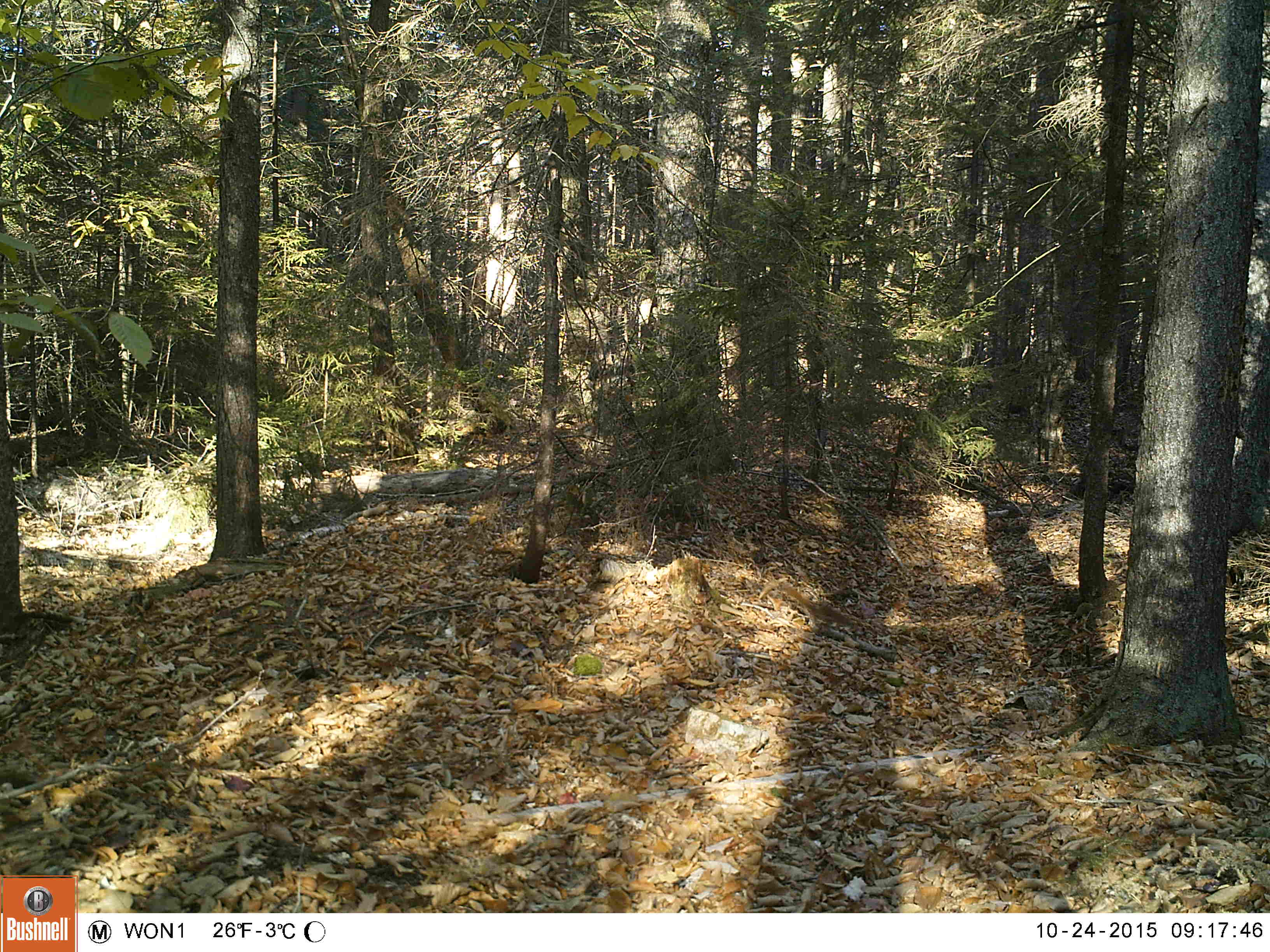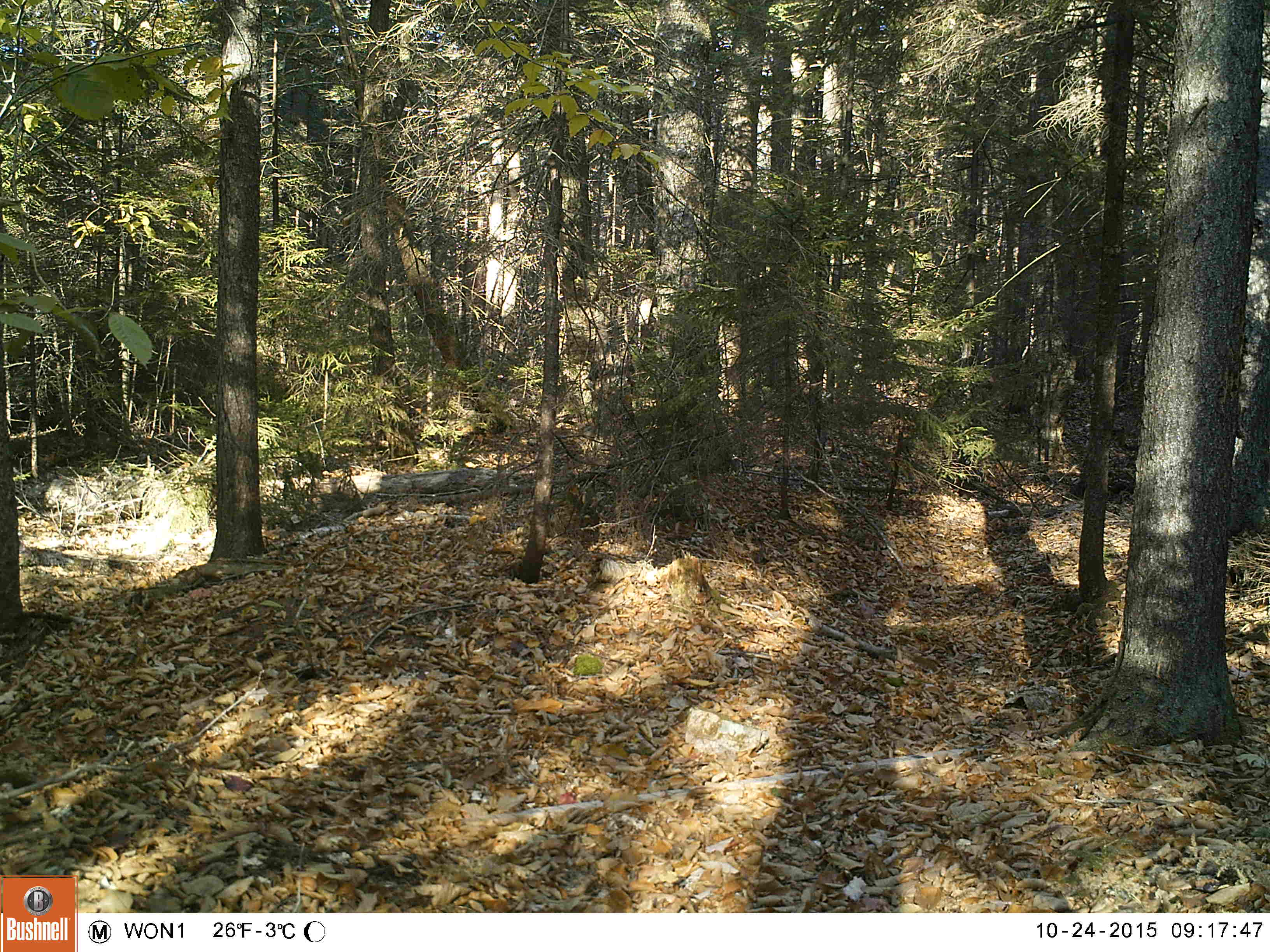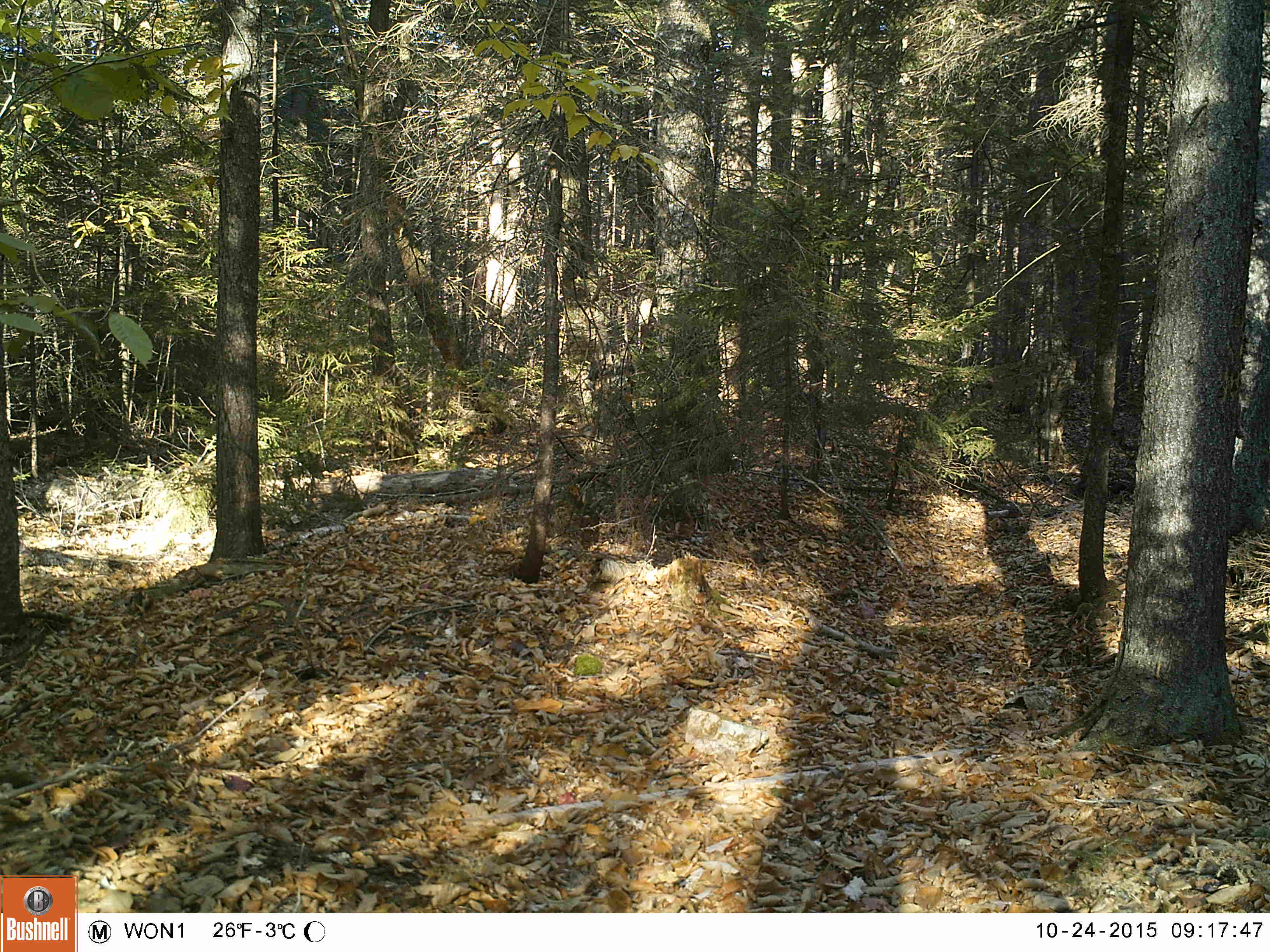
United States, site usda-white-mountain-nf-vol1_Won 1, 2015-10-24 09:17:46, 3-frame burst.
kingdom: Animalia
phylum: Chordata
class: Mammalia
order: Rodentia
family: Sciuridae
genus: Tamiasciurus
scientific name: Tamiasciurus hudsonicus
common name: red squirrel